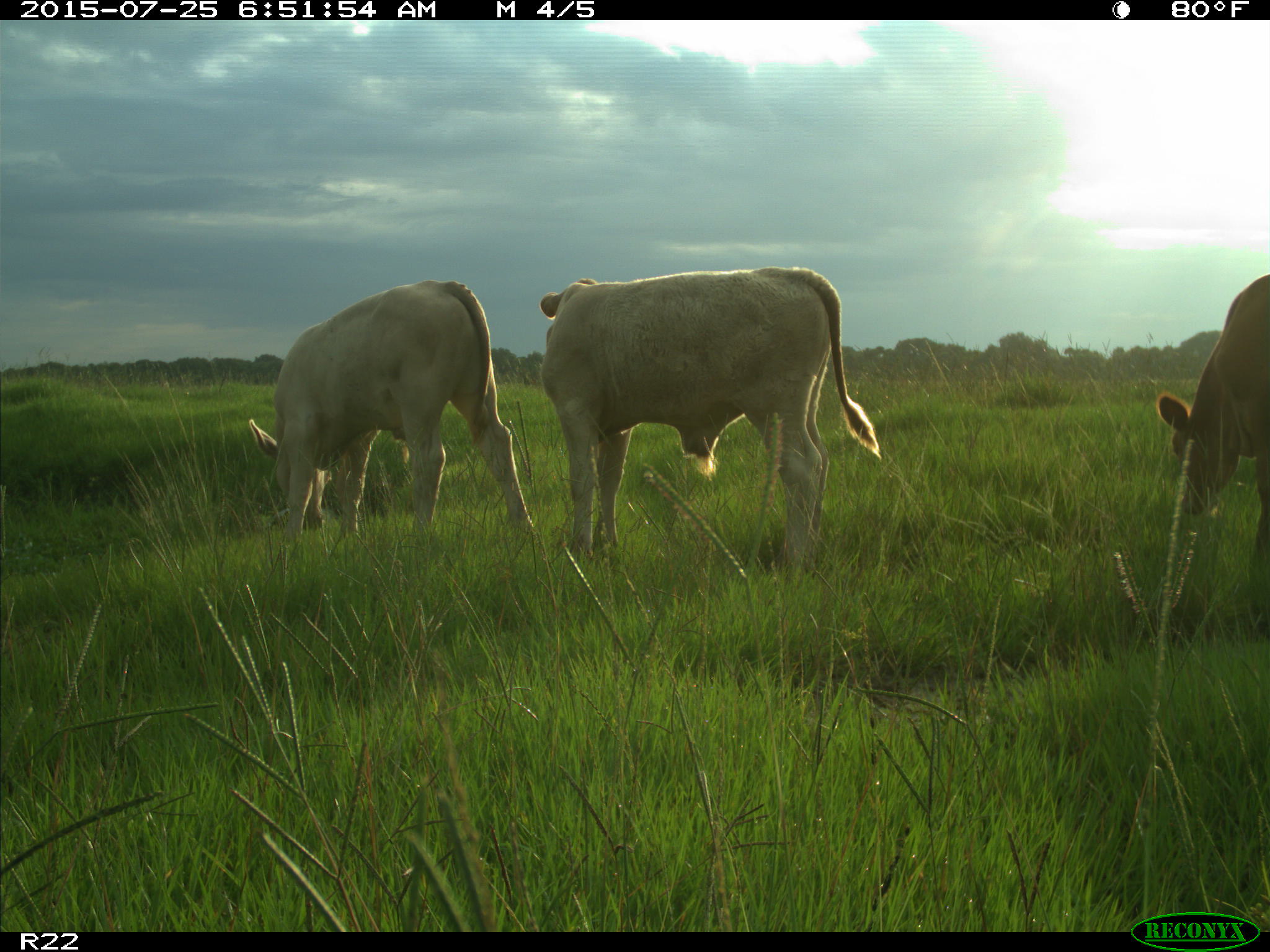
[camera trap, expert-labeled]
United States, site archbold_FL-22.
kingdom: Animalia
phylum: Chordata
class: Mammalia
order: Artiodactyla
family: Bovidae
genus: Bos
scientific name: Bos taurus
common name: domestic cow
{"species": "Bos taurus (domestic cow)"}